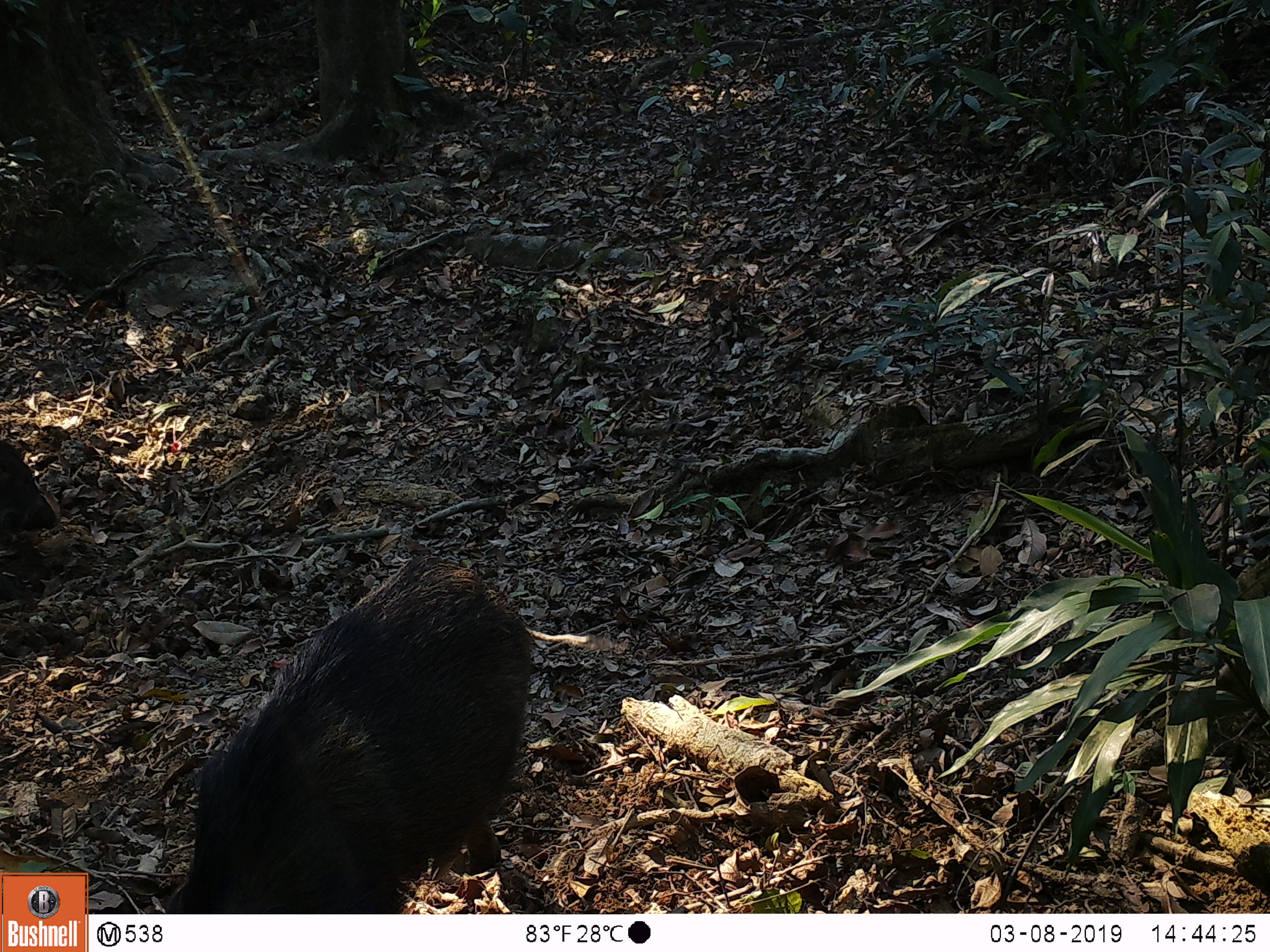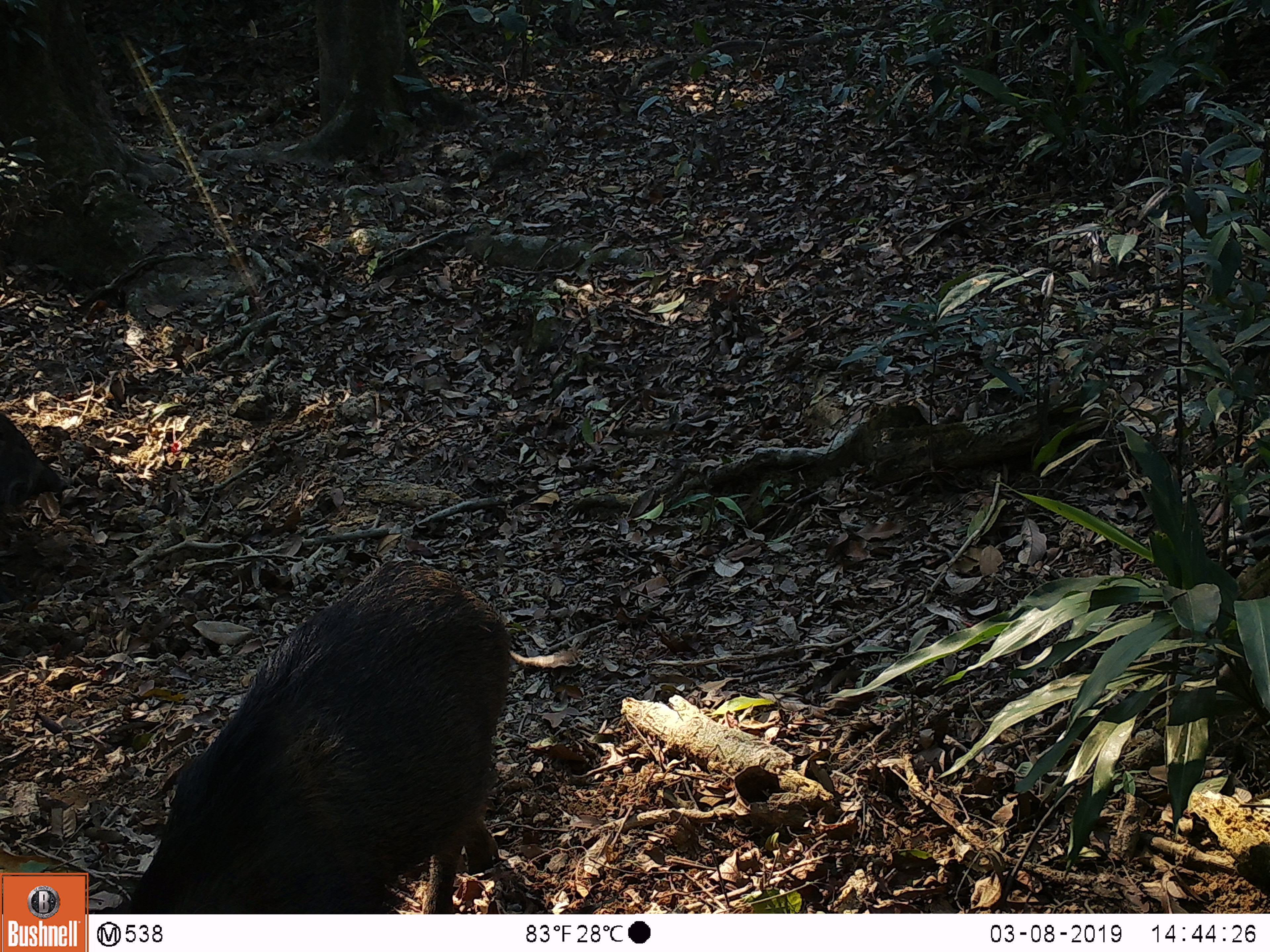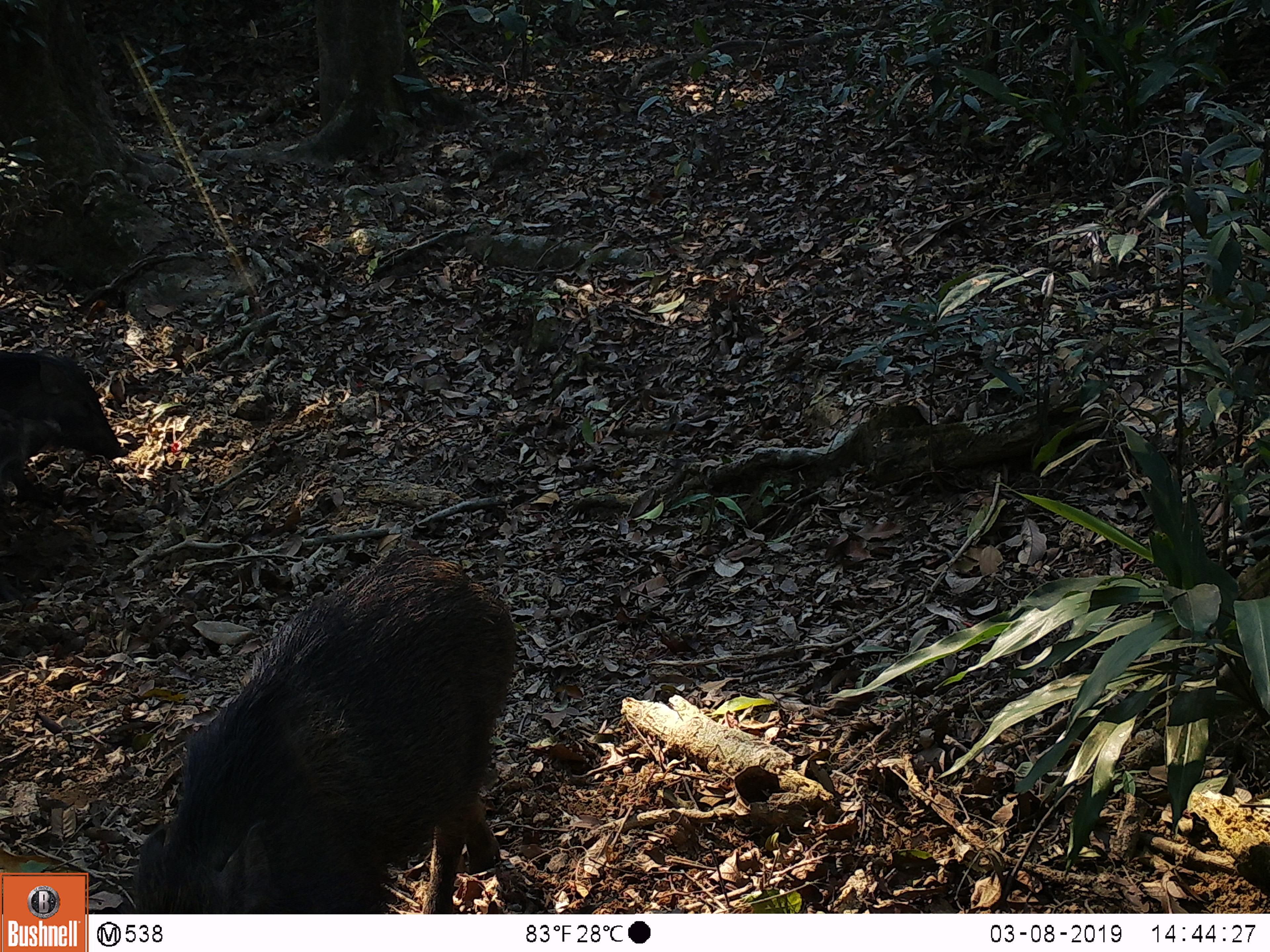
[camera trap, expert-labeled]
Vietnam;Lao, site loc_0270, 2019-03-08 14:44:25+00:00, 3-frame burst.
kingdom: Animalia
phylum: Chordata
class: Mammalia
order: Artiodactyla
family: Suidae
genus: Sus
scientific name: Sus scrofa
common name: eurasian wild pig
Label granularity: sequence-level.